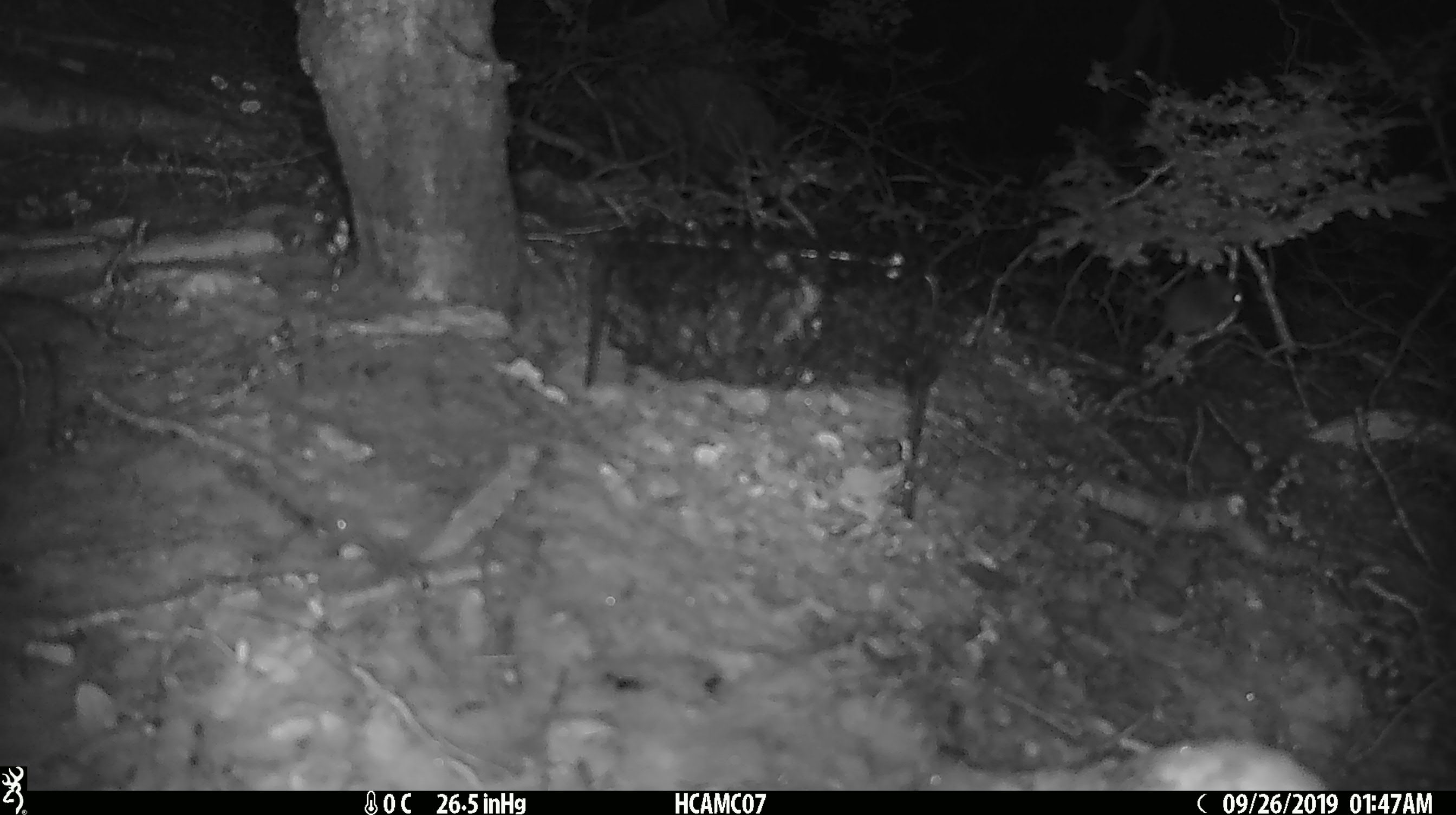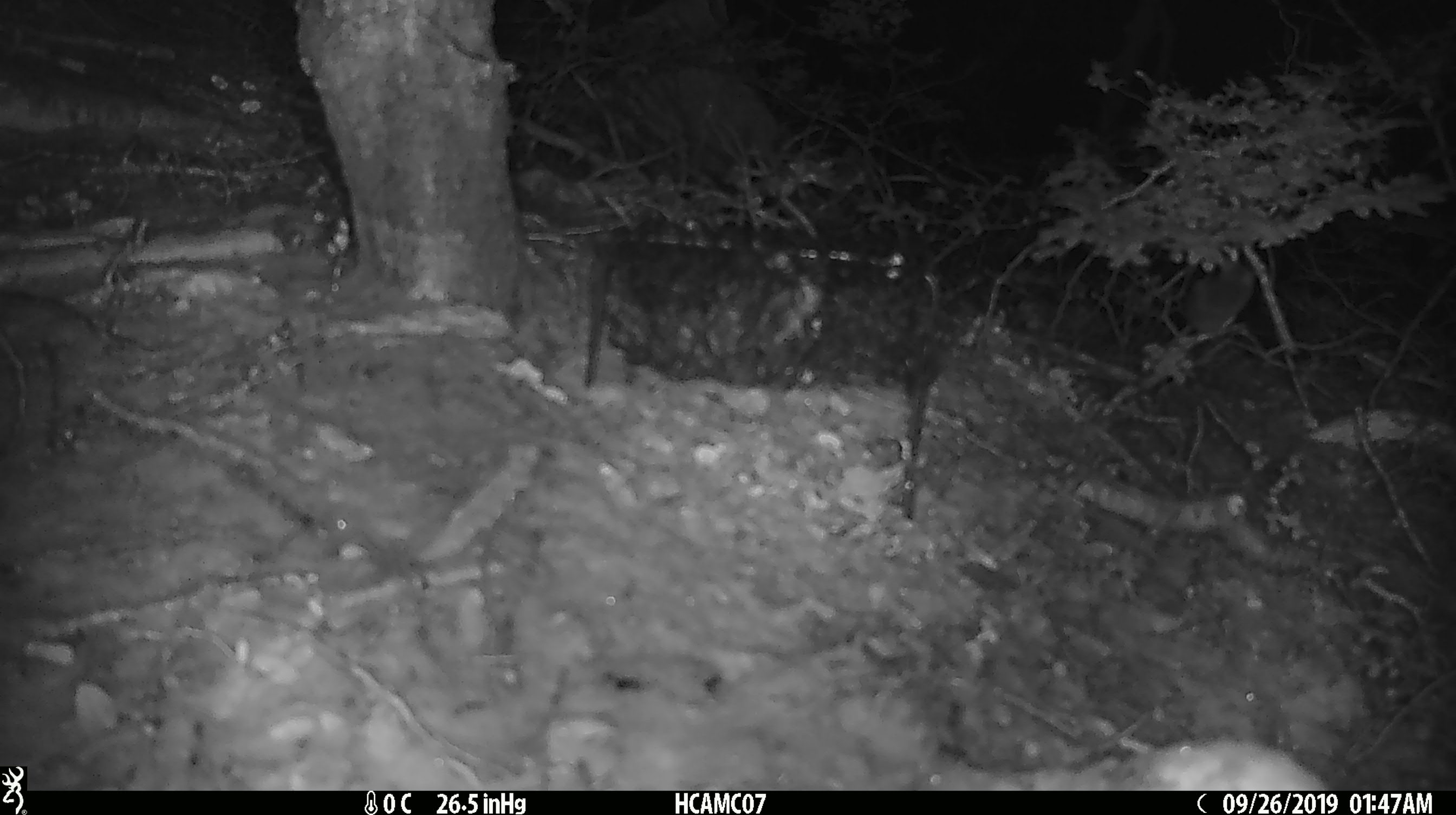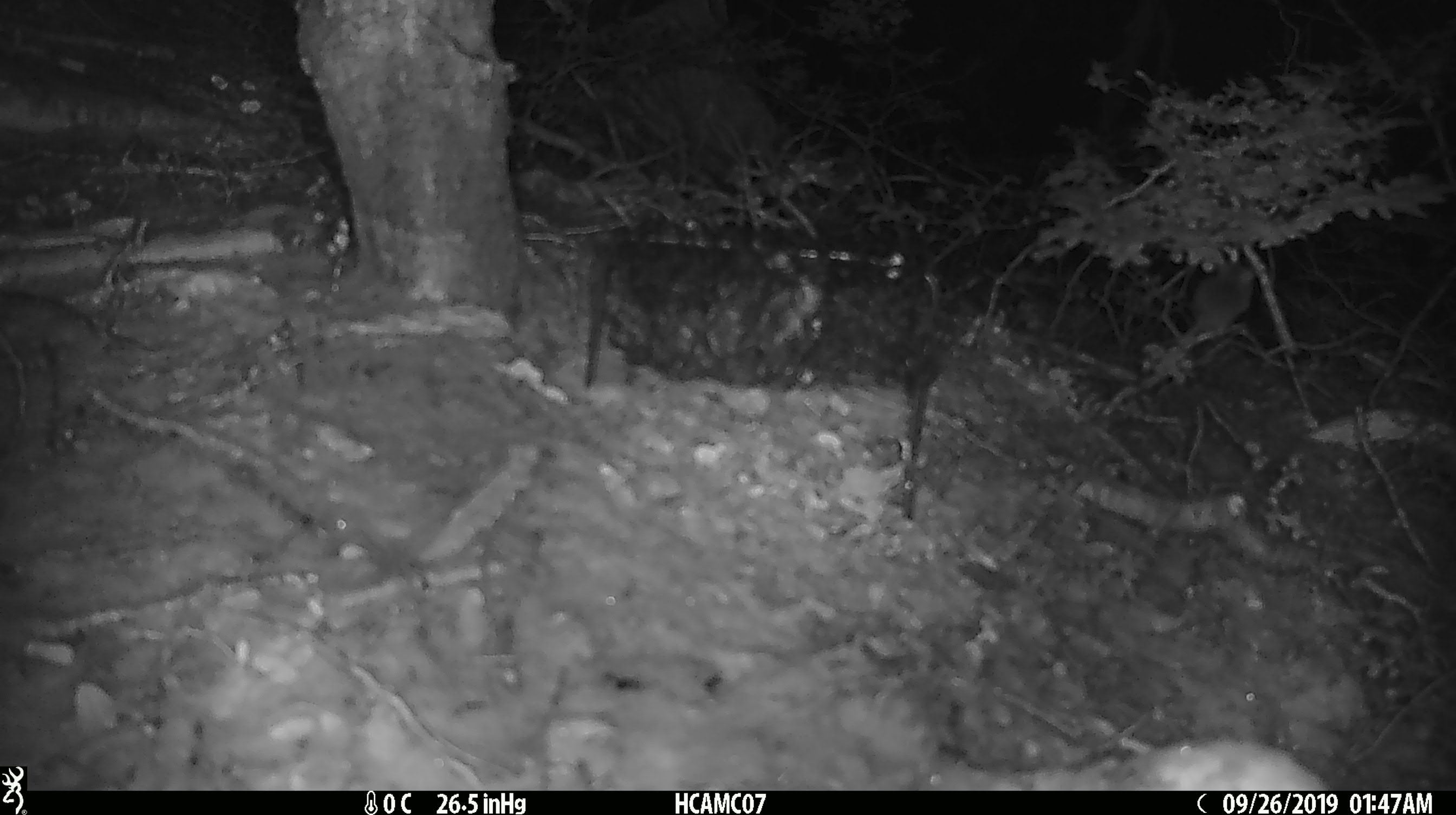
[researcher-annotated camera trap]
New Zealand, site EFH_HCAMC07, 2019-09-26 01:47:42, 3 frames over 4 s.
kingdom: Animalia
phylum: Chordata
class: Mammalia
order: Rodentia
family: Muridae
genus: Mus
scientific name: Mus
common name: mouse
Mouse (Mus).